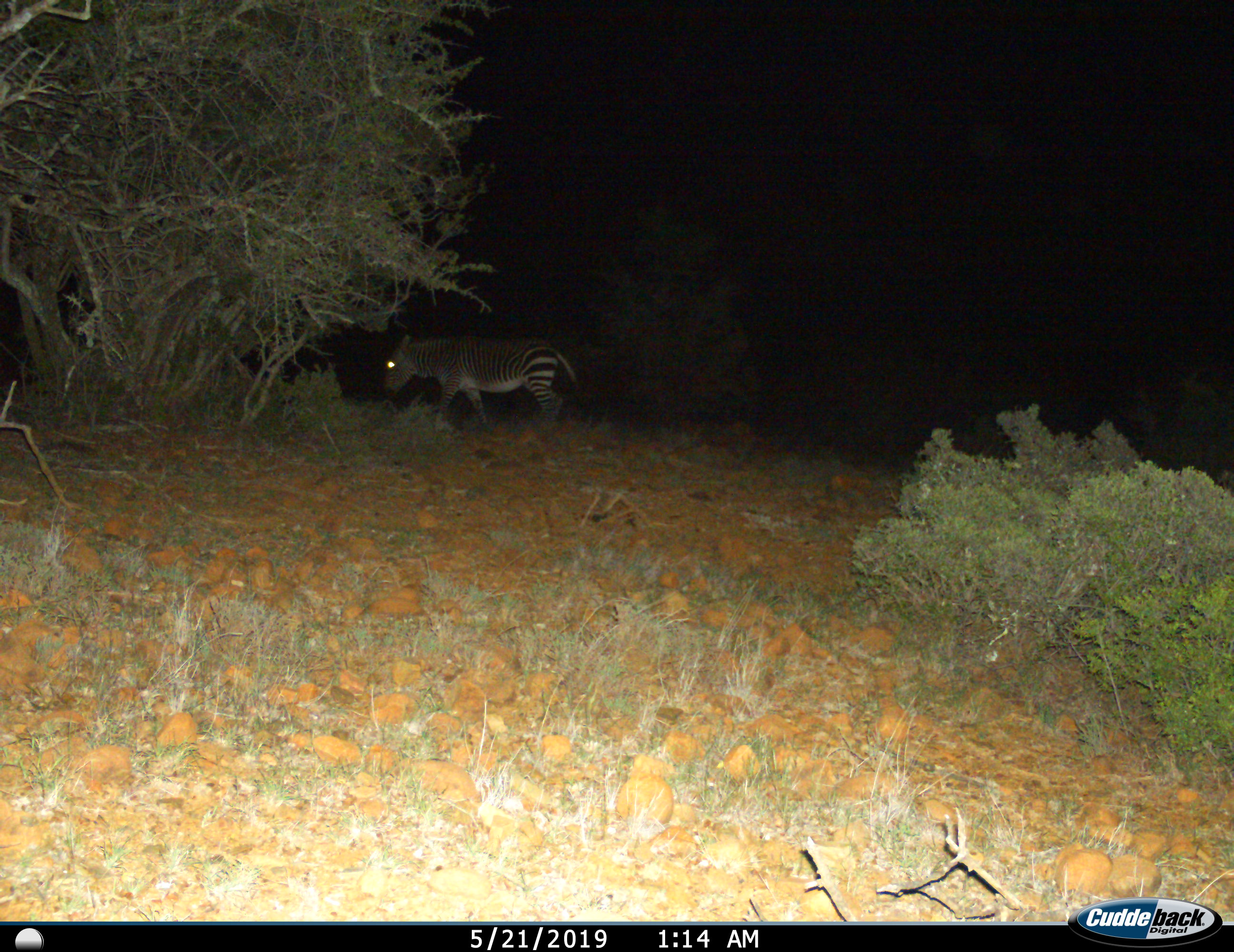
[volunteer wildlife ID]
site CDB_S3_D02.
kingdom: Animalia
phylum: Chordata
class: Mammalia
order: Perissodactyla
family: Equidae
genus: Equus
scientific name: Equus zebra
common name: mountain zebra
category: zebramountain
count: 1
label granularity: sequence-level